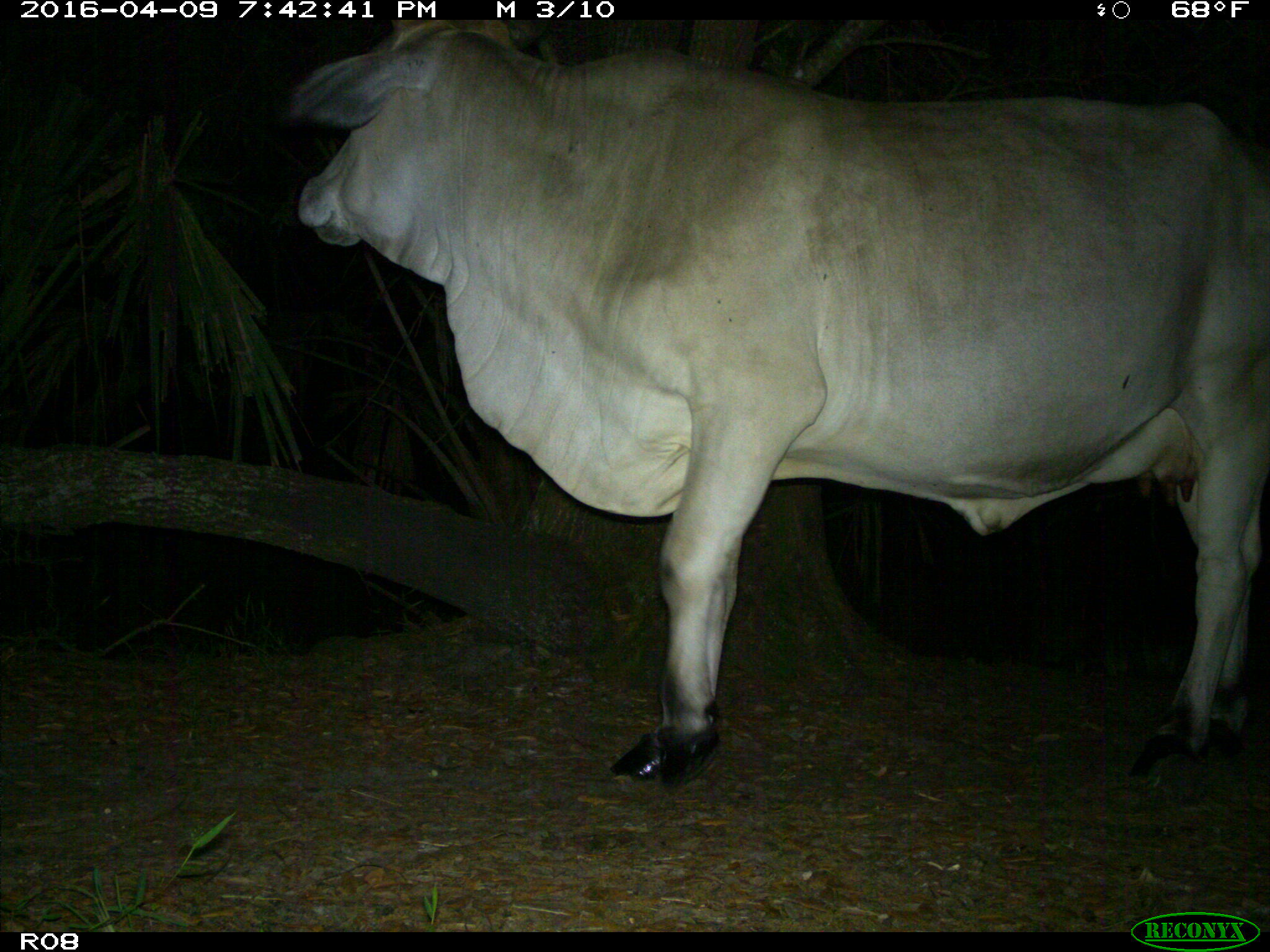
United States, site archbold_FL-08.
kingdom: Animalia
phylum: Chordata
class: Mammalia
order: Artiodactyla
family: Bovidae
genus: Bos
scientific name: Bos taurus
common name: domestic cow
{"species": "Bos taurus (domestic cow)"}